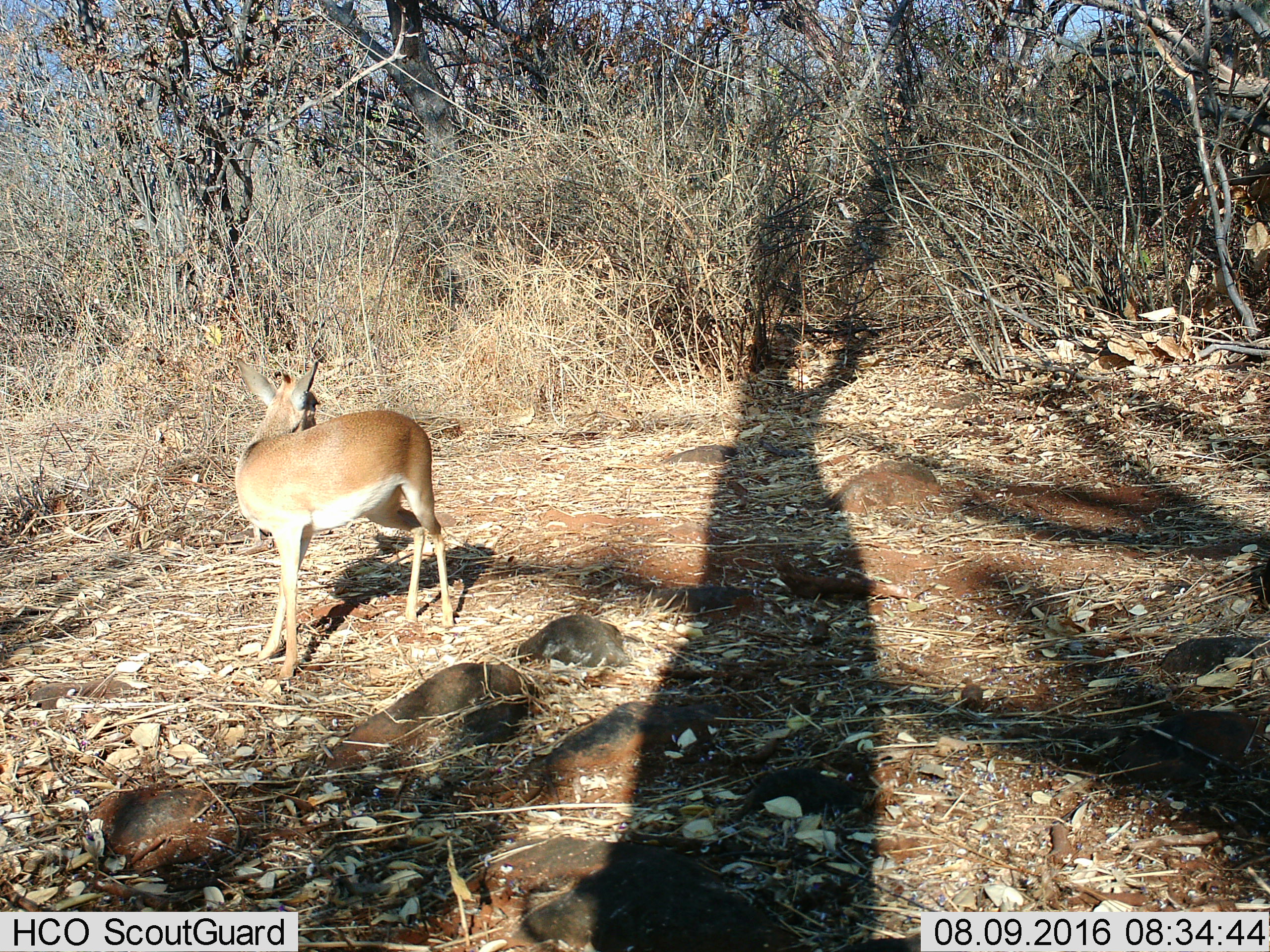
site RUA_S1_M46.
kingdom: Animalia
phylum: Chordata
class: Mammalia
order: Artiodactyla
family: Bovidae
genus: Madoqua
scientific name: Madoqua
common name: dik-dik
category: dikdik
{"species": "dikdik (dik-dik) (Madoqua)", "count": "1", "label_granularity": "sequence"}